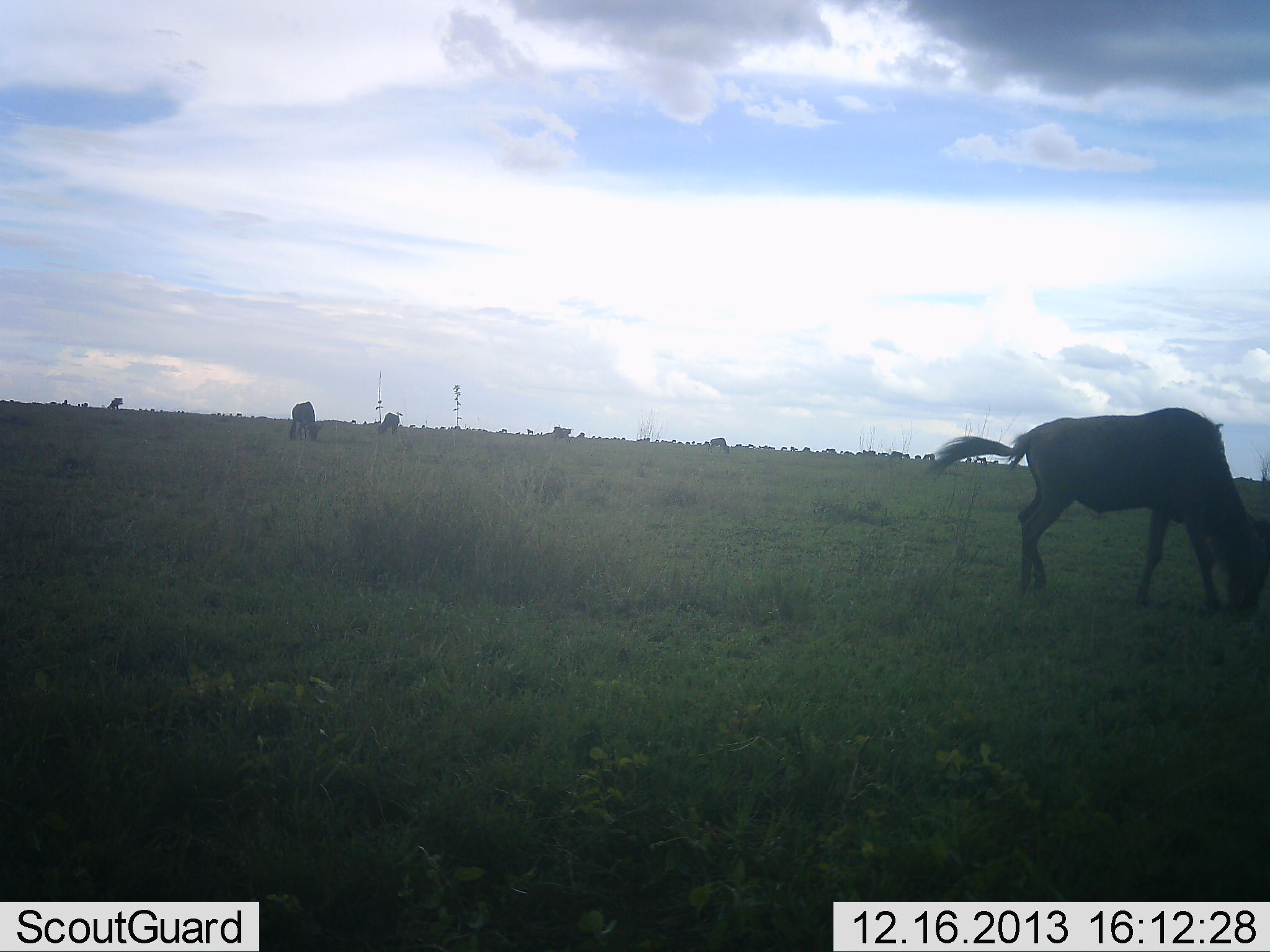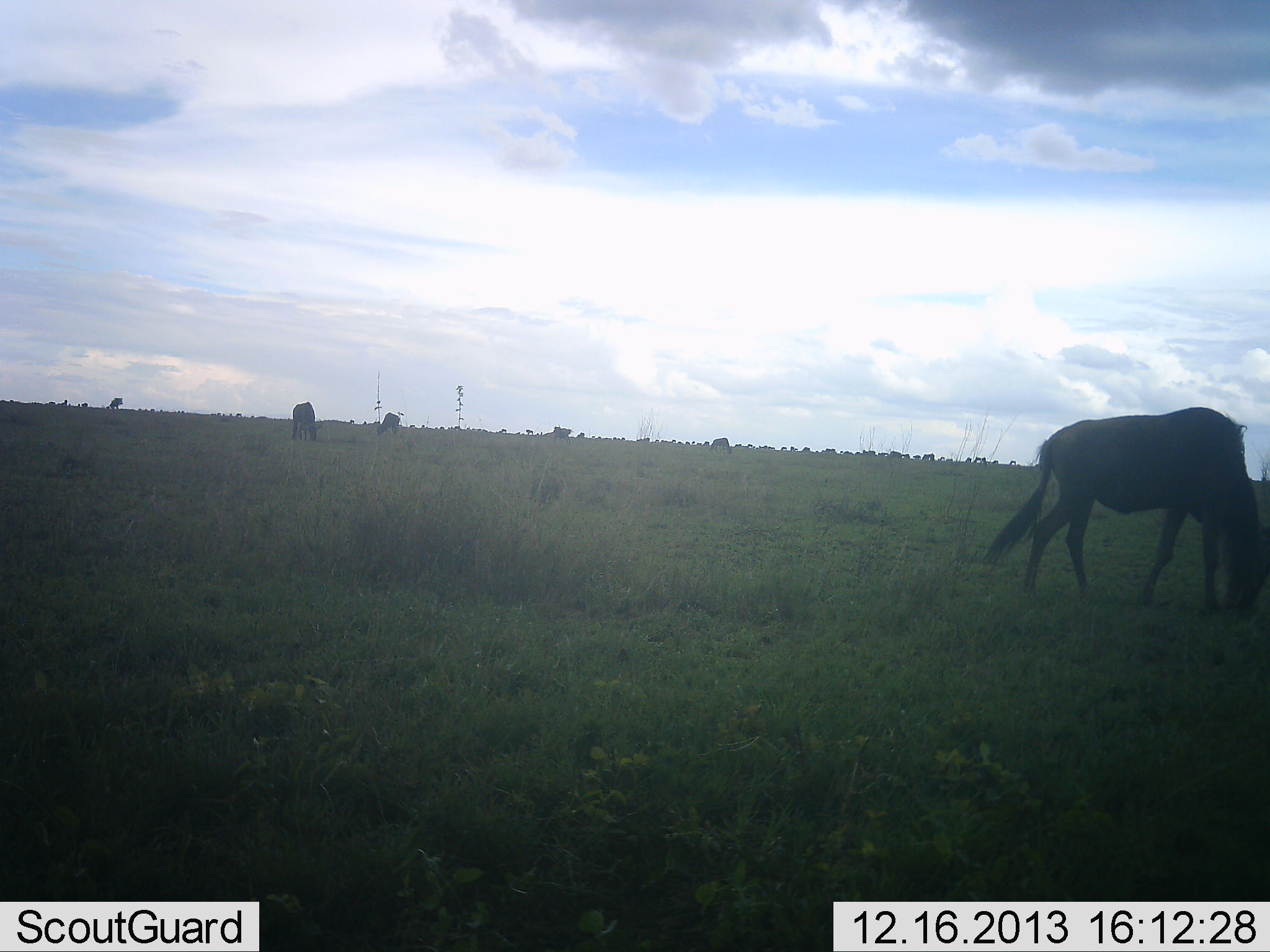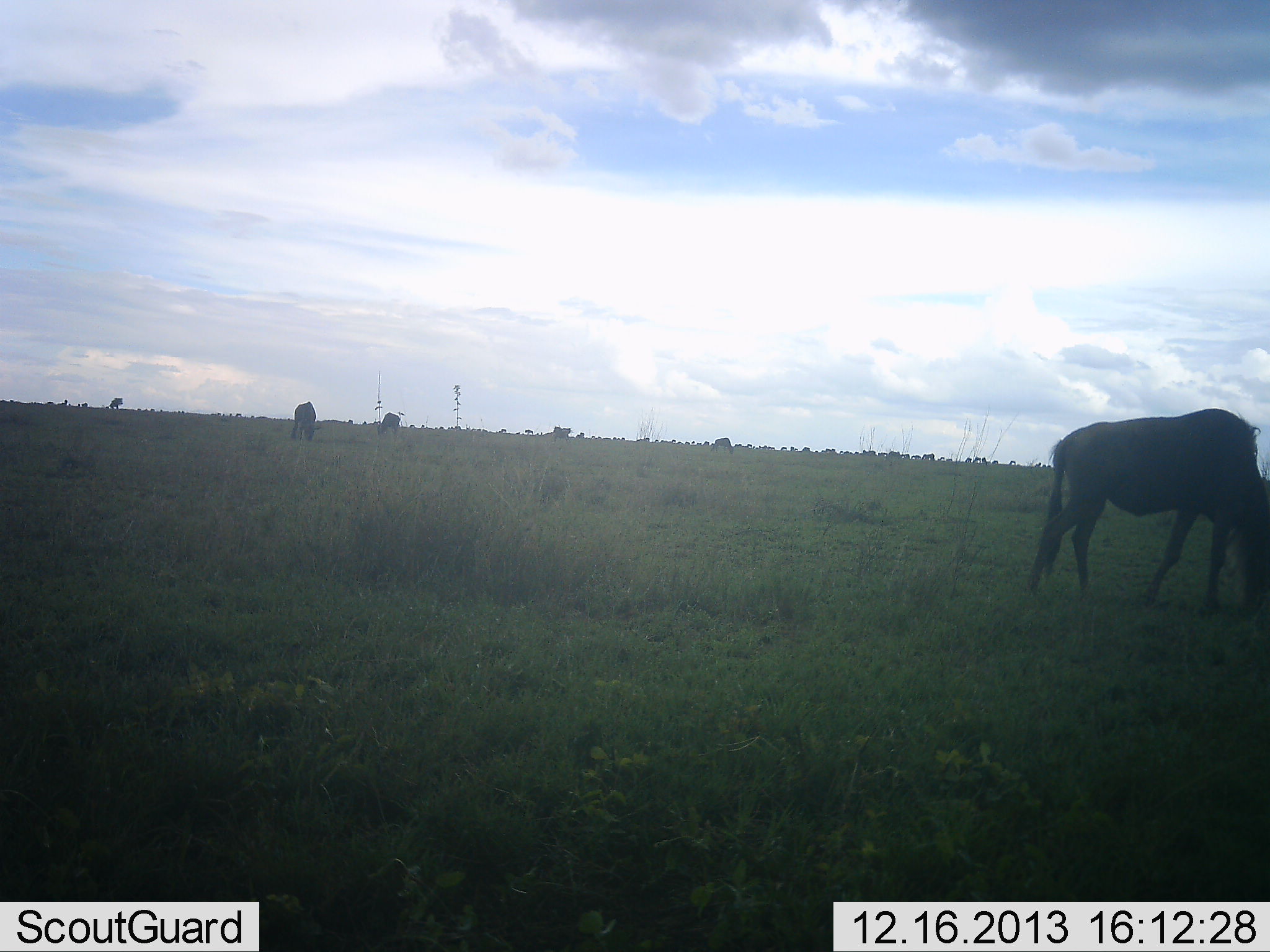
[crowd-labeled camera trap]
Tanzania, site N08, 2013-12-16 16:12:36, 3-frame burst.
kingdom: Animalia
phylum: Chordata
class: Mammalia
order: Artiodactyla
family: Bovidae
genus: Connochaetes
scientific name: Connochaetes taurinus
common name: blue wildebeest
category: wildebeest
Wildebeest (blue wildebeest) (Connochaetes taurinus), count 6. Behavior (volunteer vote fractions): standing 50%, resting 10%, moving 20%, interacting 0%. Young present (vote fraction): 0%. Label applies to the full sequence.